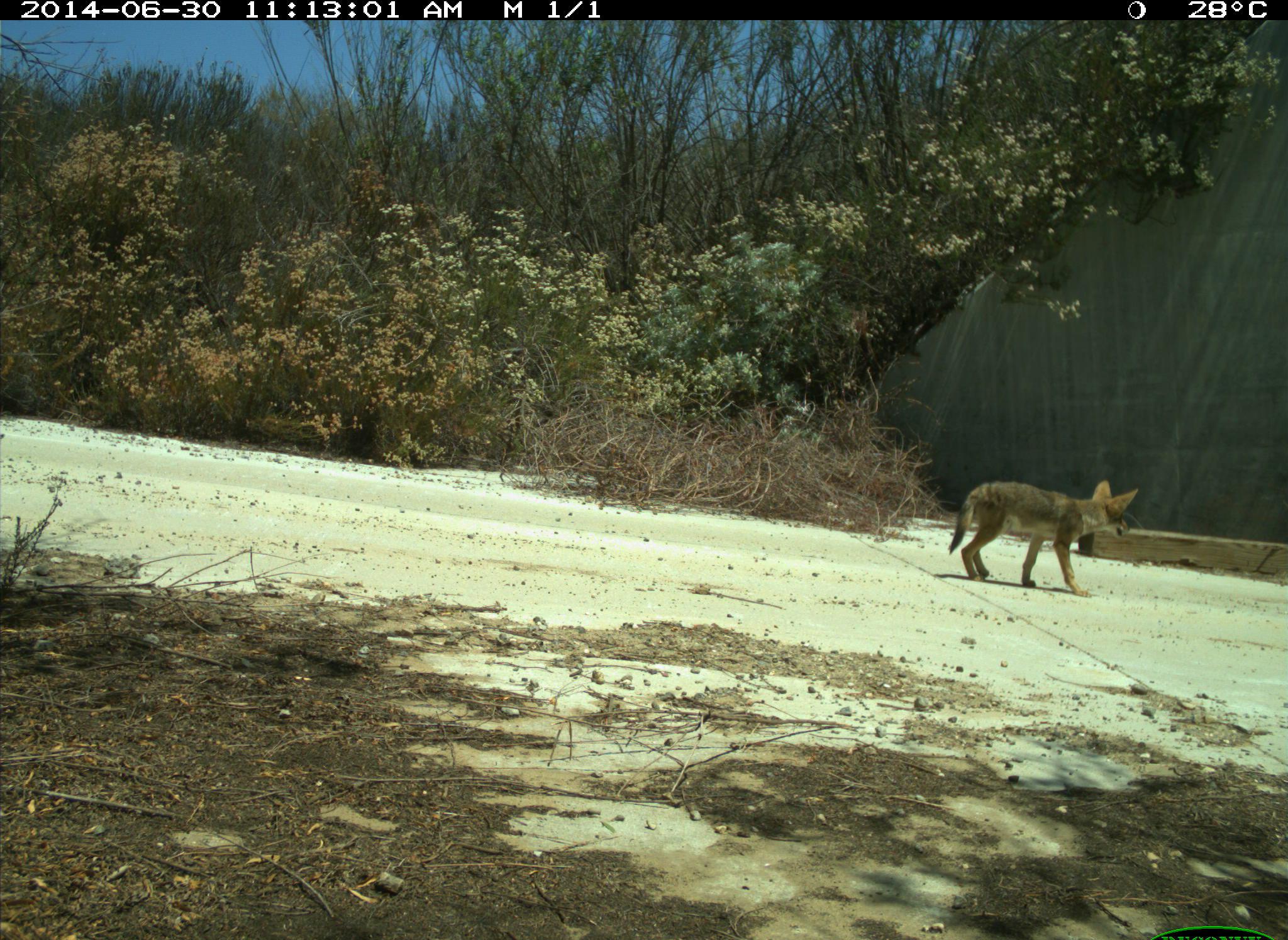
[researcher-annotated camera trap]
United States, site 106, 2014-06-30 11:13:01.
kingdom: Animalia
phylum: Chordata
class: Mammalia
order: Carnivora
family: Canidae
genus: Canis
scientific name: Canis latrans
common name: coyote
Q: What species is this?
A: Coyote (Canis latrans).